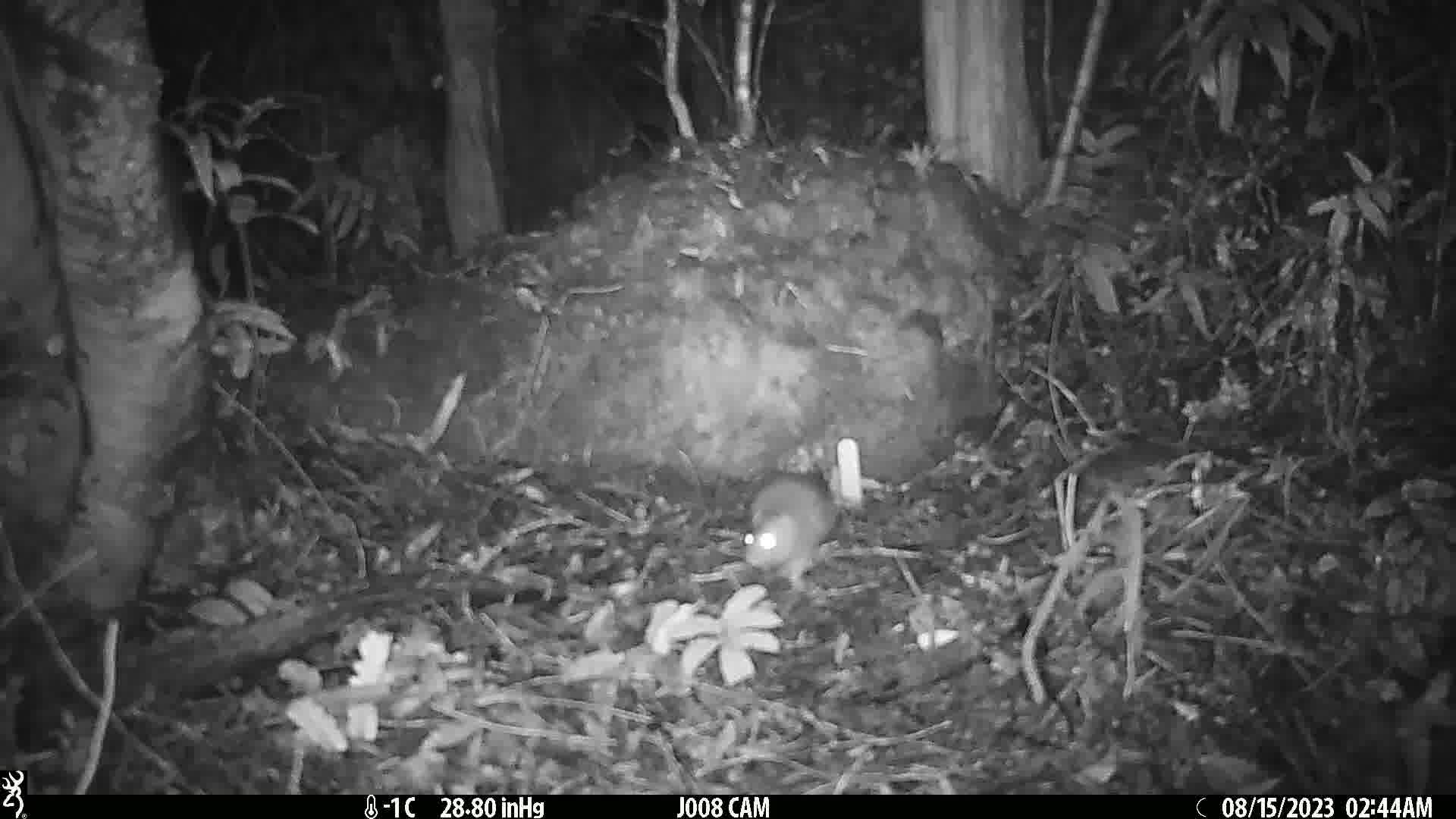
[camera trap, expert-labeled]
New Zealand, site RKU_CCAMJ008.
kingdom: Animalia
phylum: Chordata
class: Mammalia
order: Rodentia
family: Muridae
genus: Rattus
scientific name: Rattus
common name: rat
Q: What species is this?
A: Rat (Rattus).